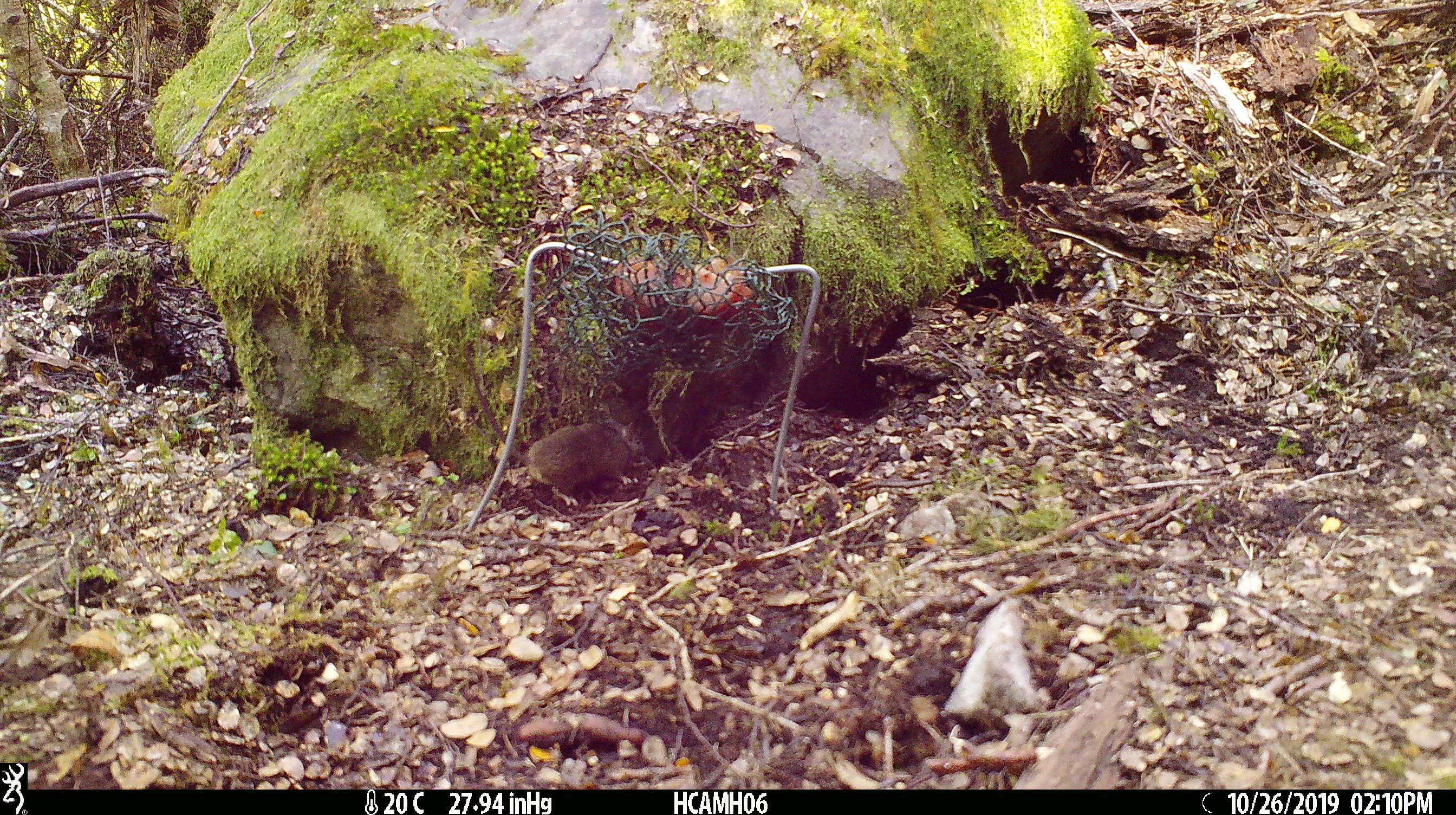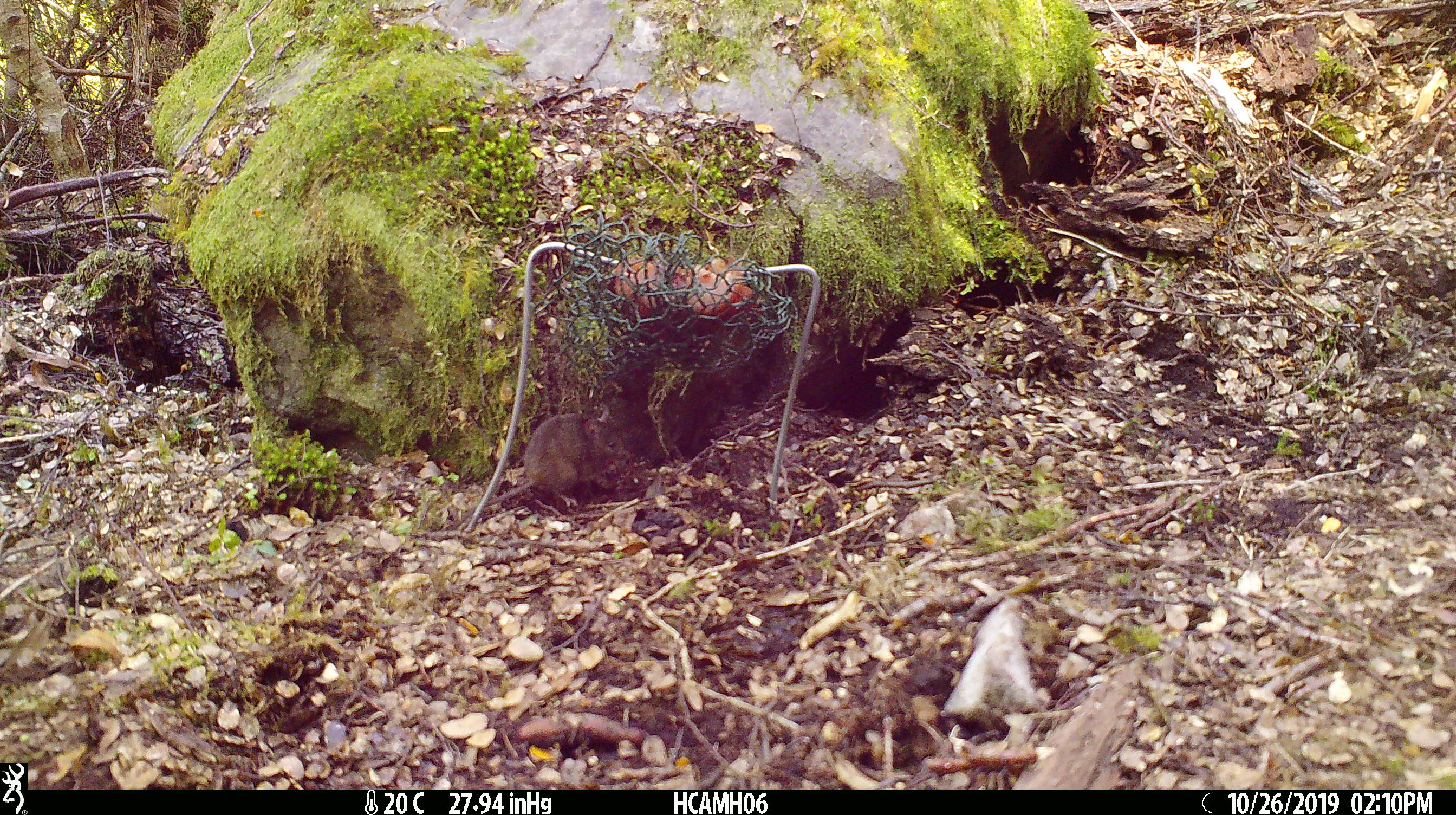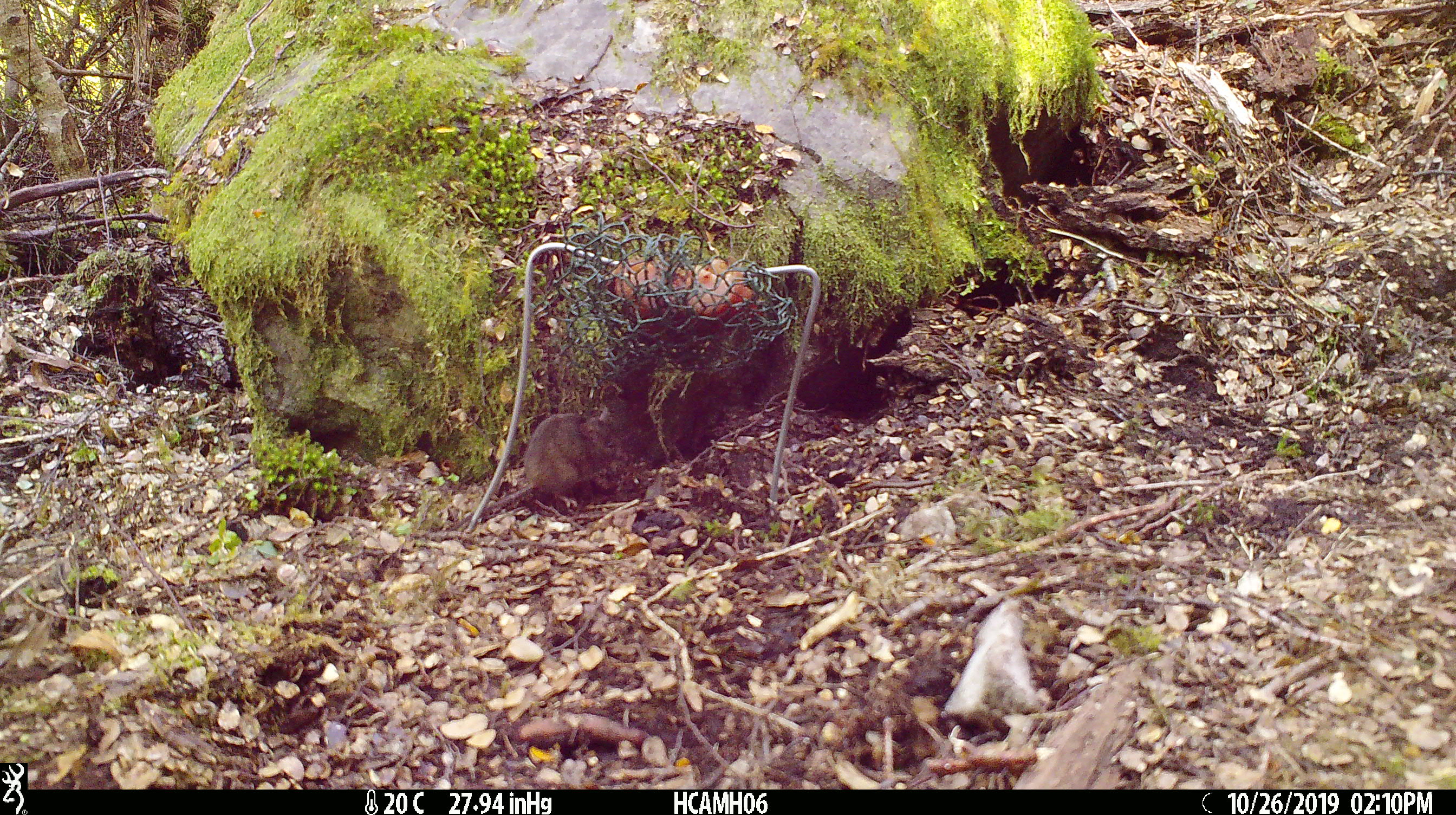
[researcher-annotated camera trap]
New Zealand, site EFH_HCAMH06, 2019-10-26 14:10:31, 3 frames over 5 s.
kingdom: Animalia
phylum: Chordata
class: Mammalia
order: Rodentia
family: Muridae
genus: Mus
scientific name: Mus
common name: mouse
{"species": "mouse (Mus)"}